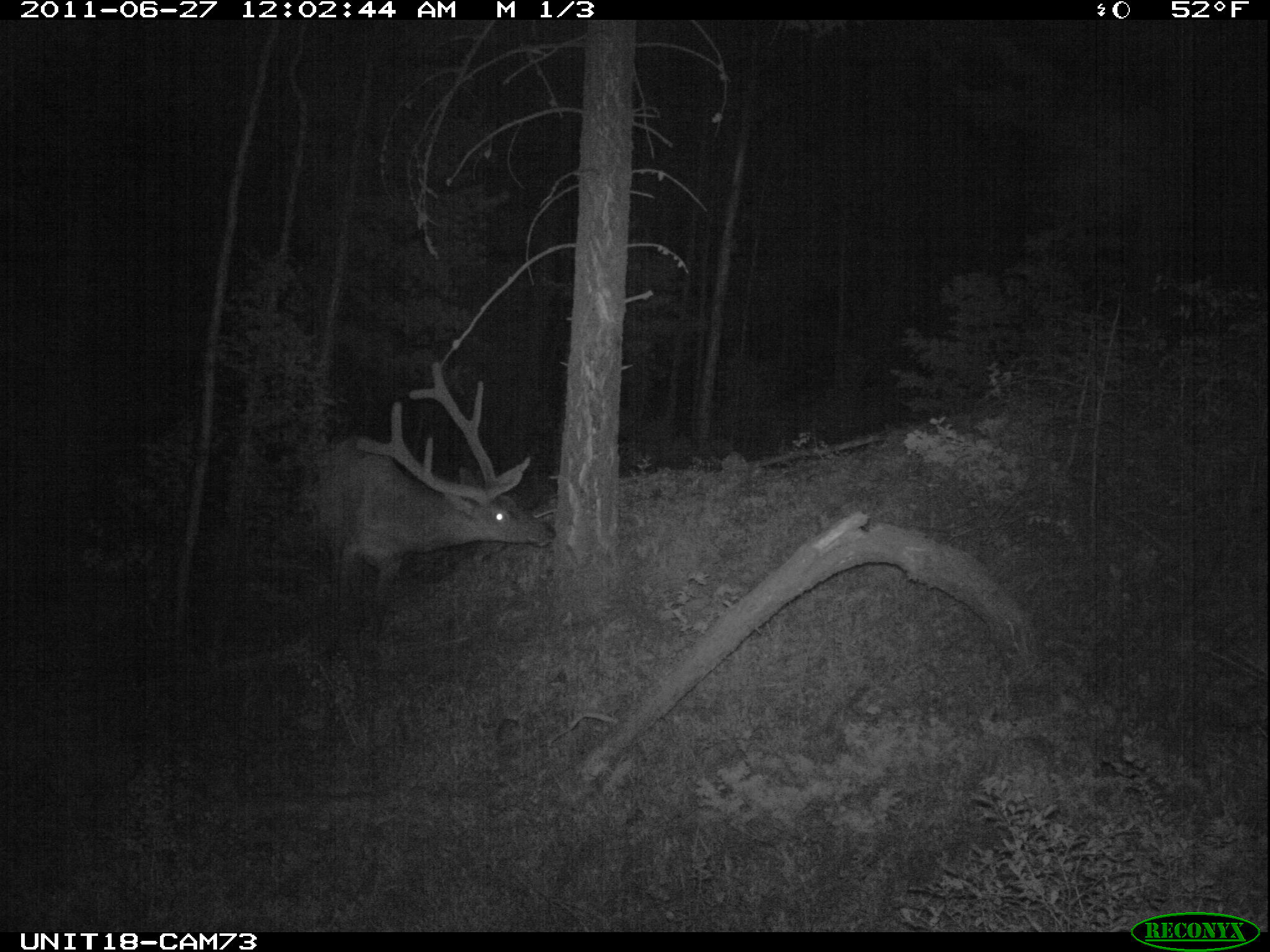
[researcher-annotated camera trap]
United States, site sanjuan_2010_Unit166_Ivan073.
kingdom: Animalia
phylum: Chordata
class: Mammalia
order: Artiodactyla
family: Cervidae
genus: Cervus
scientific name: Cervus elaphus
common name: red deer